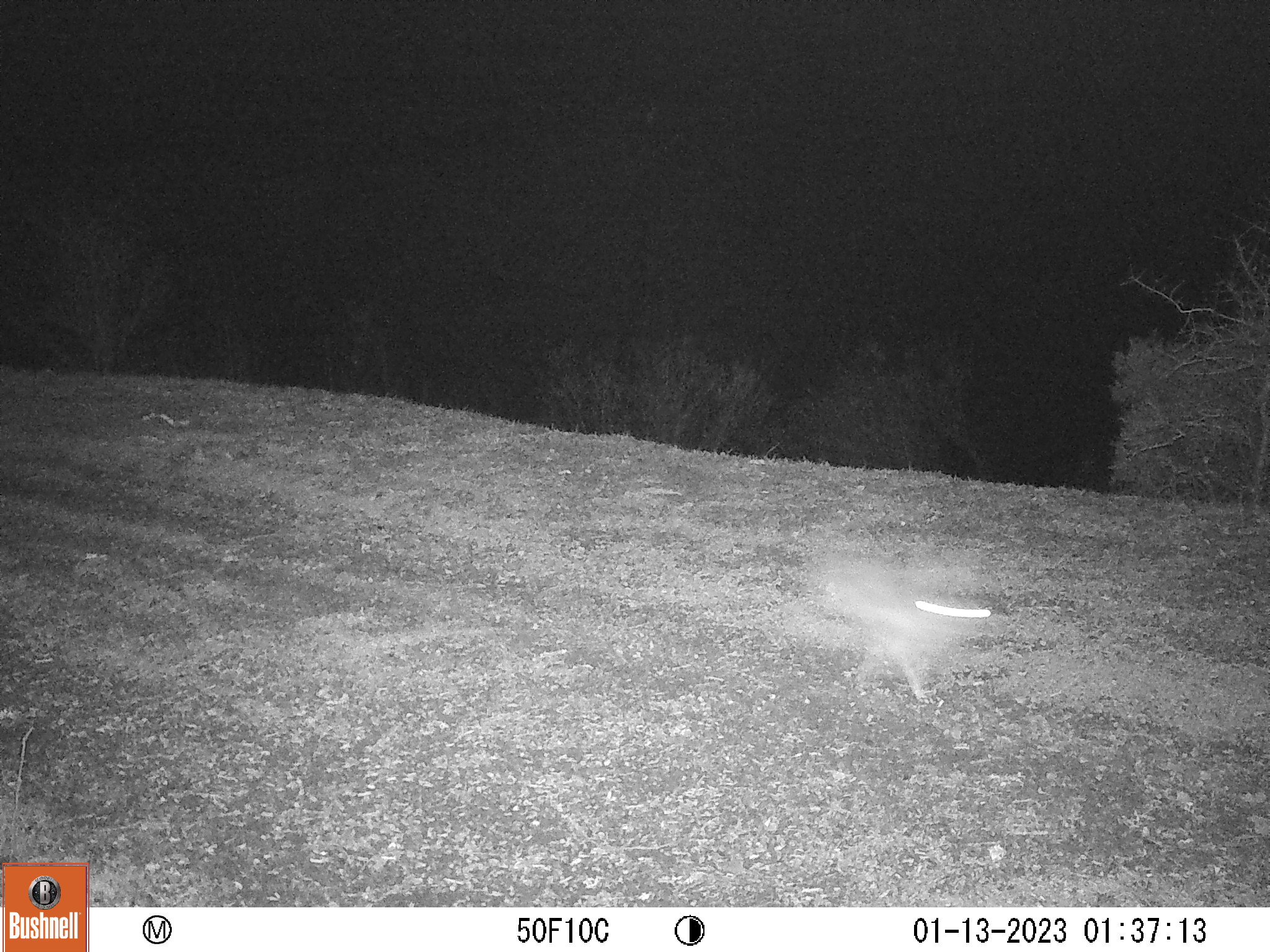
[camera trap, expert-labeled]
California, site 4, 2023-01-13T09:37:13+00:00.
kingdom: Animalia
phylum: Chordata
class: Mammalia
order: Lagomorpha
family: Leporidae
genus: Lepus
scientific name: Lepus californicus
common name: black-tailed jackrabbit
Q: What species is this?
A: Black-tailed jackrabbit (Lepus californicus).